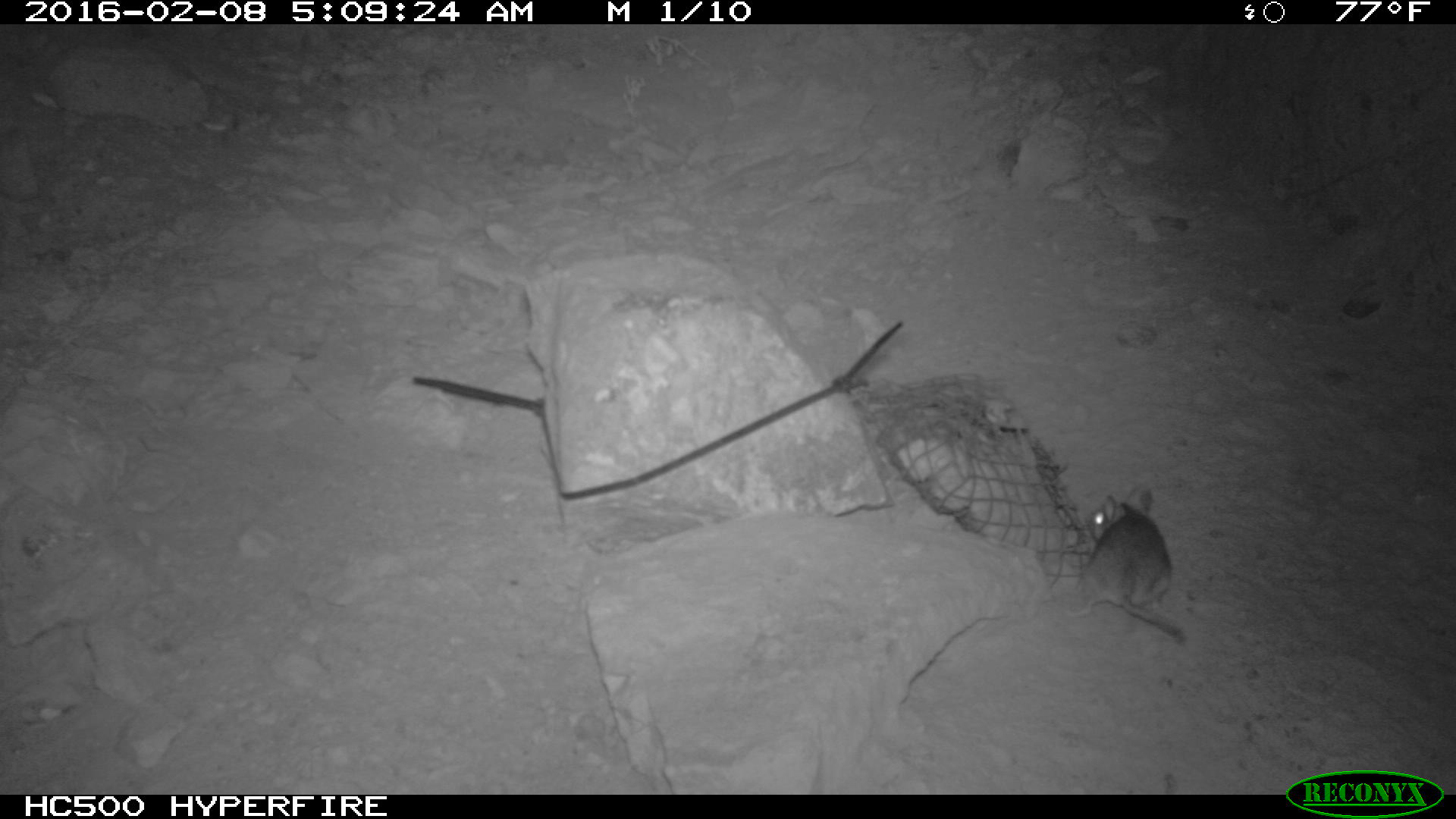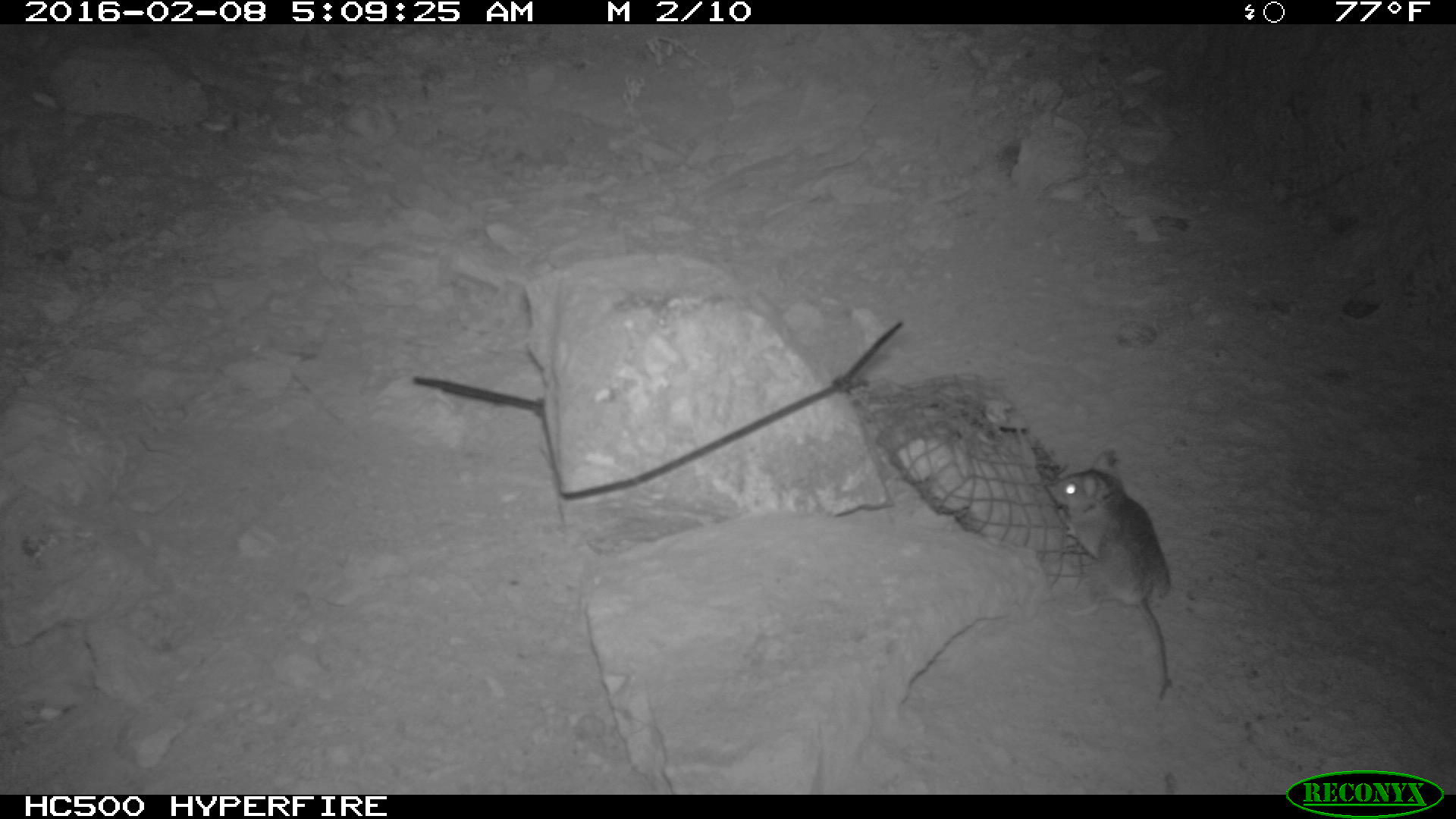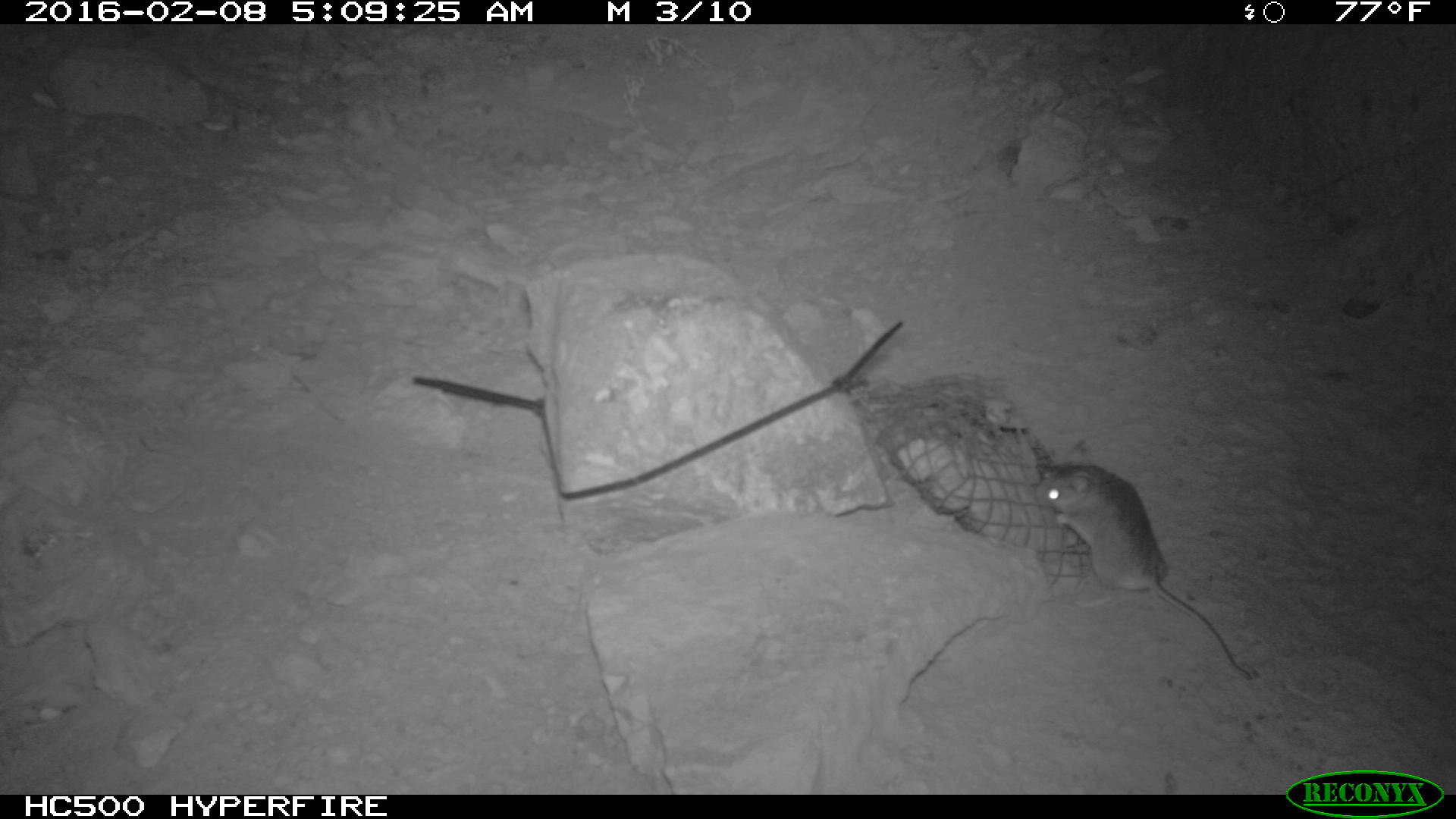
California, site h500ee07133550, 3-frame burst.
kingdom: Animalia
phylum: Chordata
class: Mammalia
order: Rodentia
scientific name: Rodentia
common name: rodent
Rodent (Rodentia).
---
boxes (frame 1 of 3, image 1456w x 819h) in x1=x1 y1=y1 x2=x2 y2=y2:
rodent: x1=1061 y1=480 x2=1188 y2=645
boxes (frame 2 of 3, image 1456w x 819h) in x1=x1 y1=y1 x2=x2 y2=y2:
rodent: x1=1044 y1=447 x2=1176 y2=698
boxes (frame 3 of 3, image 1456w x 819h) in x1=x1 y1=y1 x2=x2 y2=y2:
rodent: x1=1033 y1=440 x2=1251 y2=680